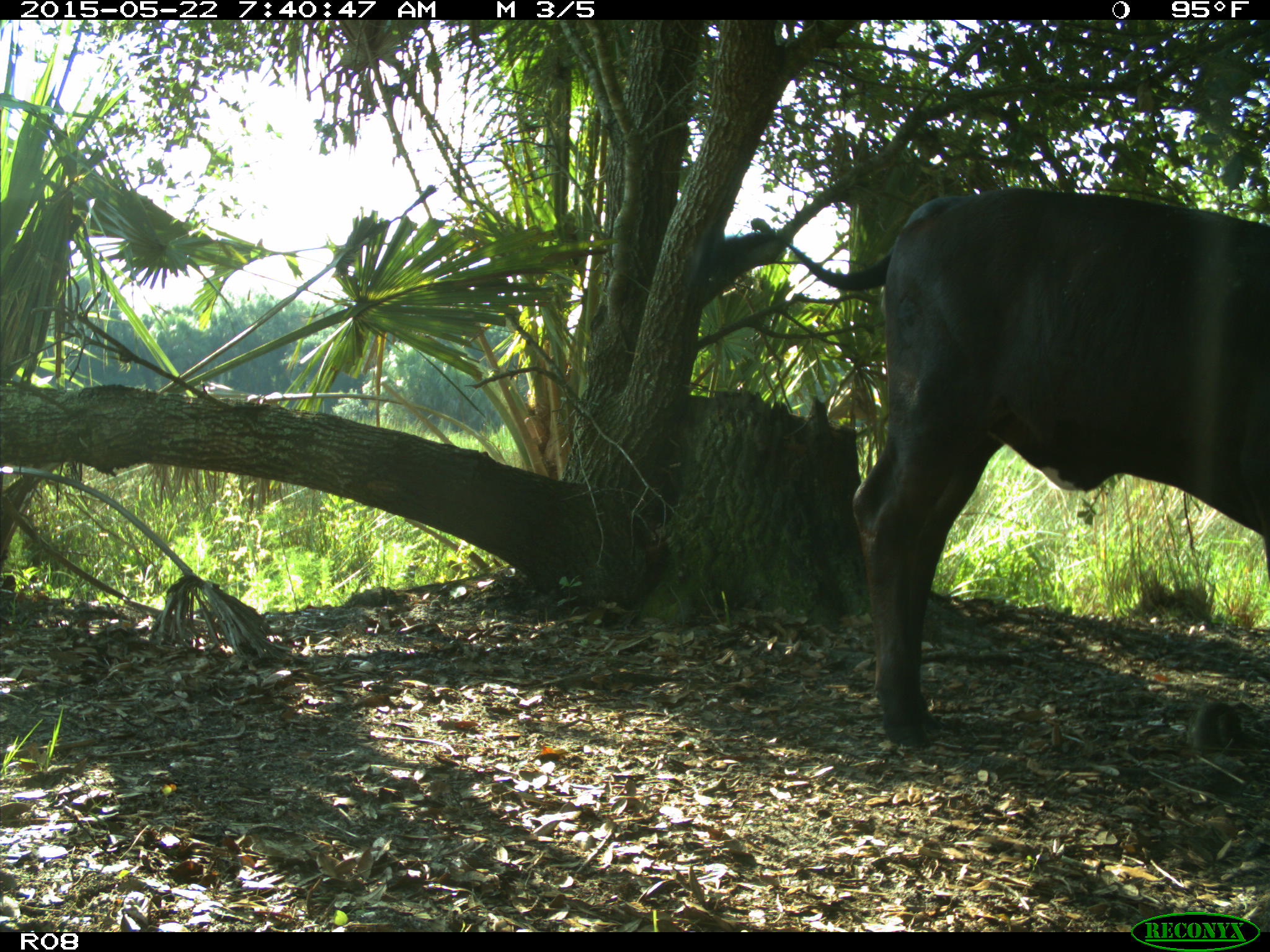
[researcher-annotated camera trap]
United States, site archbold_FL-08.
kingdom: Animalia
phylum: Chordata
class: Mammalia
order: Artiodactyla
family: Bovidae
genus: Bos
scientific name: Bos taurus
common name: domestic cow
Bos taurus (domestic cow).